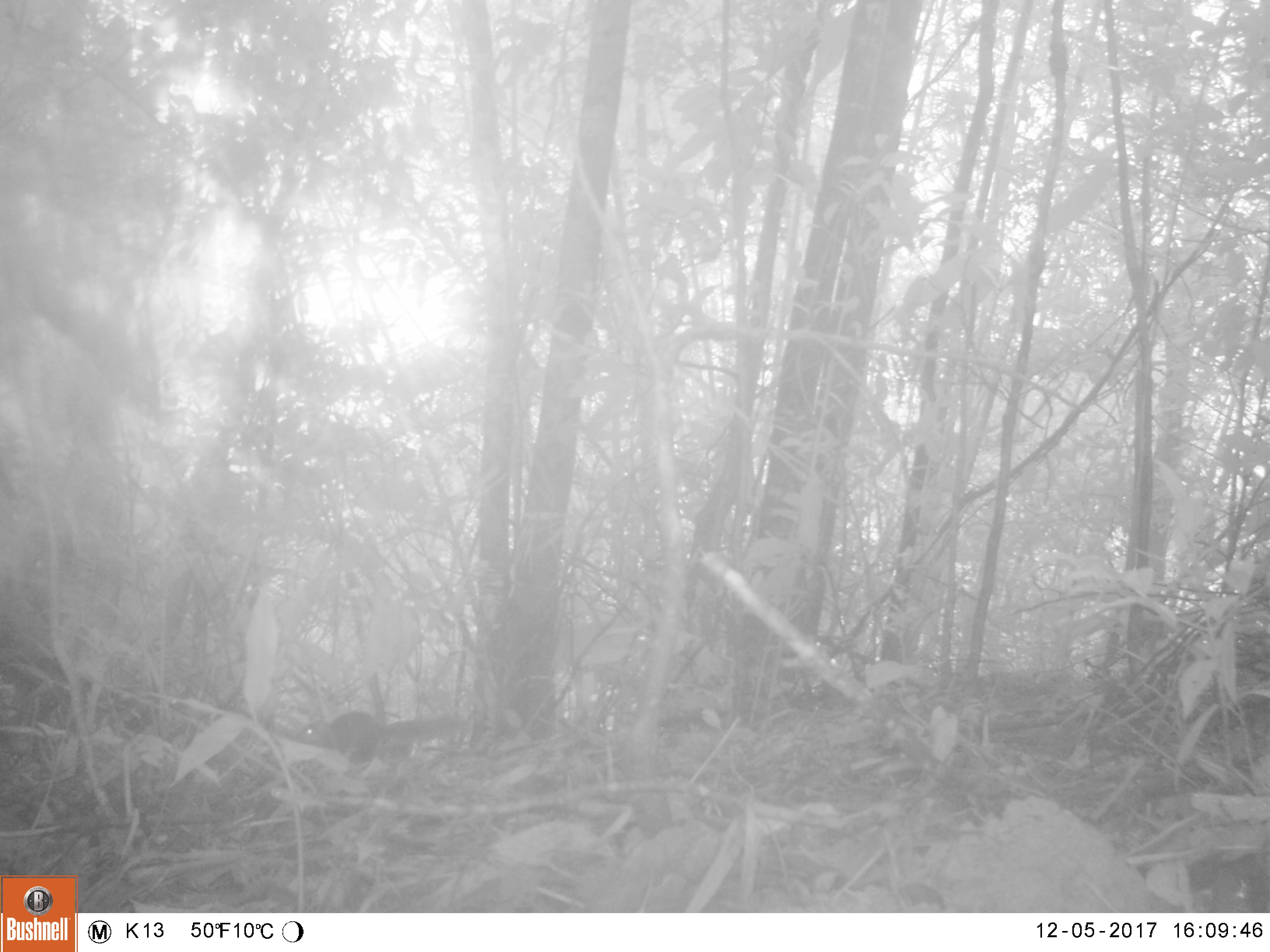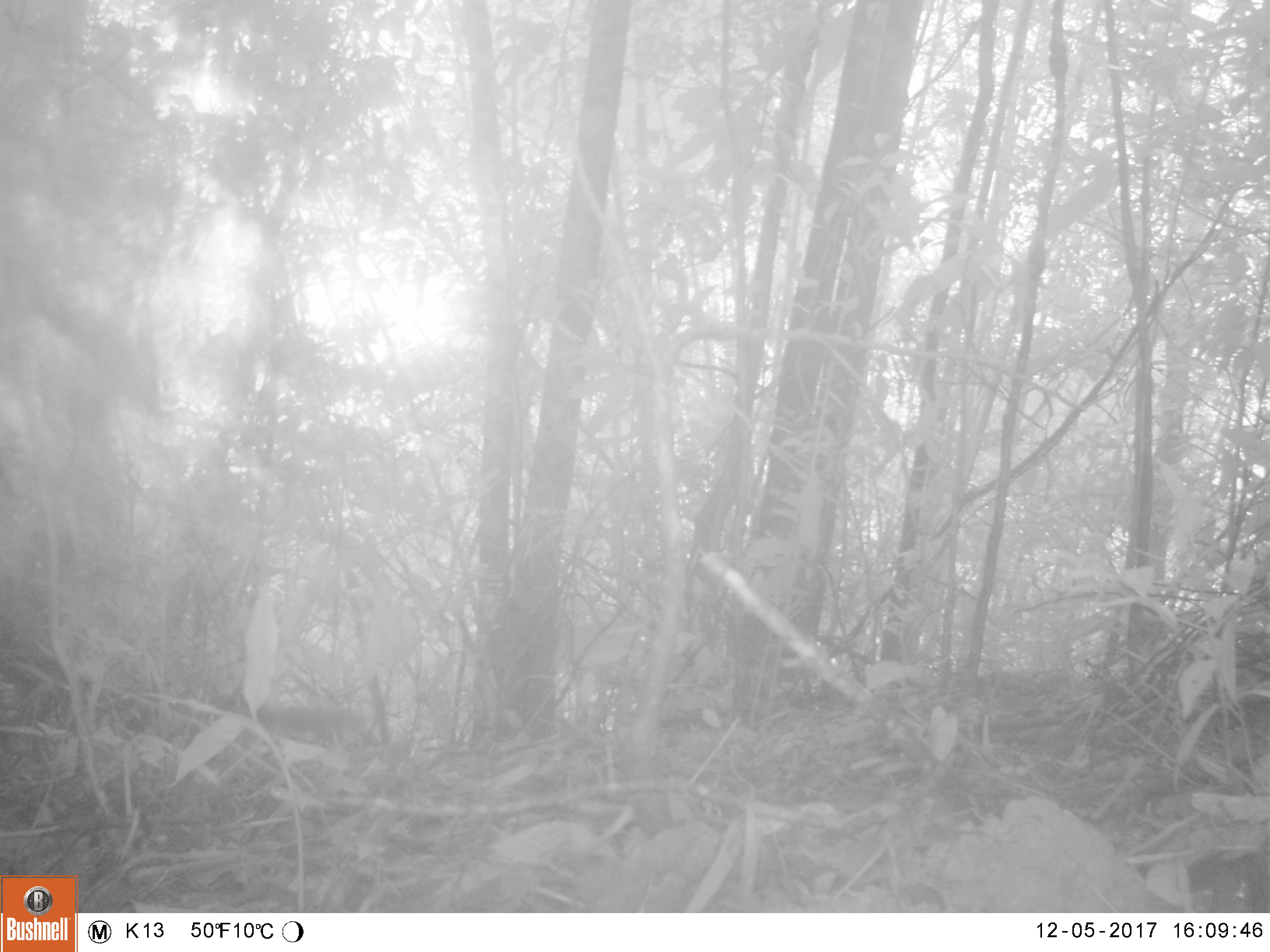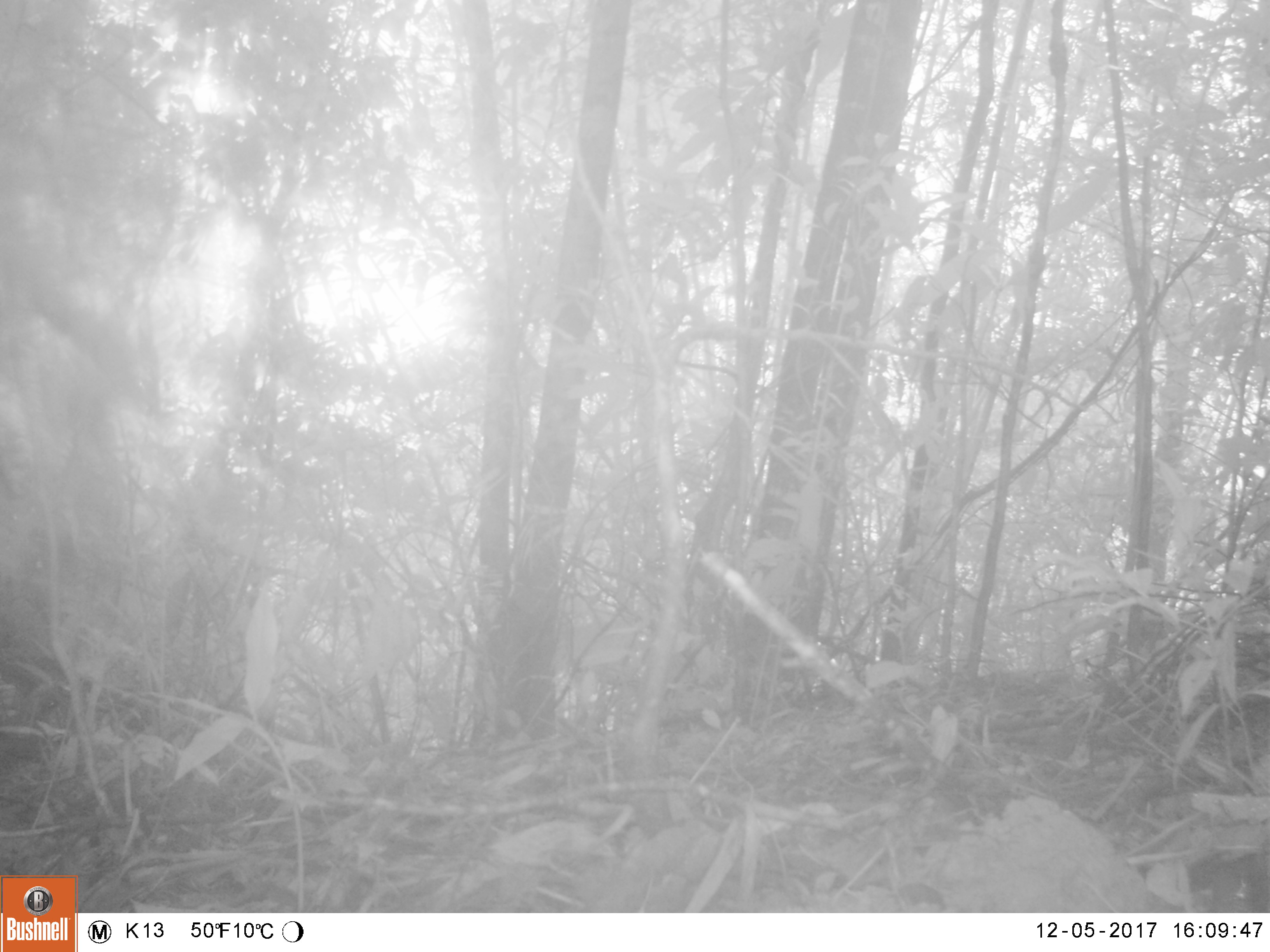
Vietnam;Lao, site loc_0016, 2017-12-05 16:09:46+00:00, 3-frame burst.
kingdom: Animalia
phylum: Chordata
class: Mammalia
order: Rodentia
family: Sciuridae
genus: Sciurus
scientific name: Sciurus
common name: squirrel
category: unidentified squirrel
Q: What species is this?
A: Unidentified squirrel (squirrel) (Sciurus).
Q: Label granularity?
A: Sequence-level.